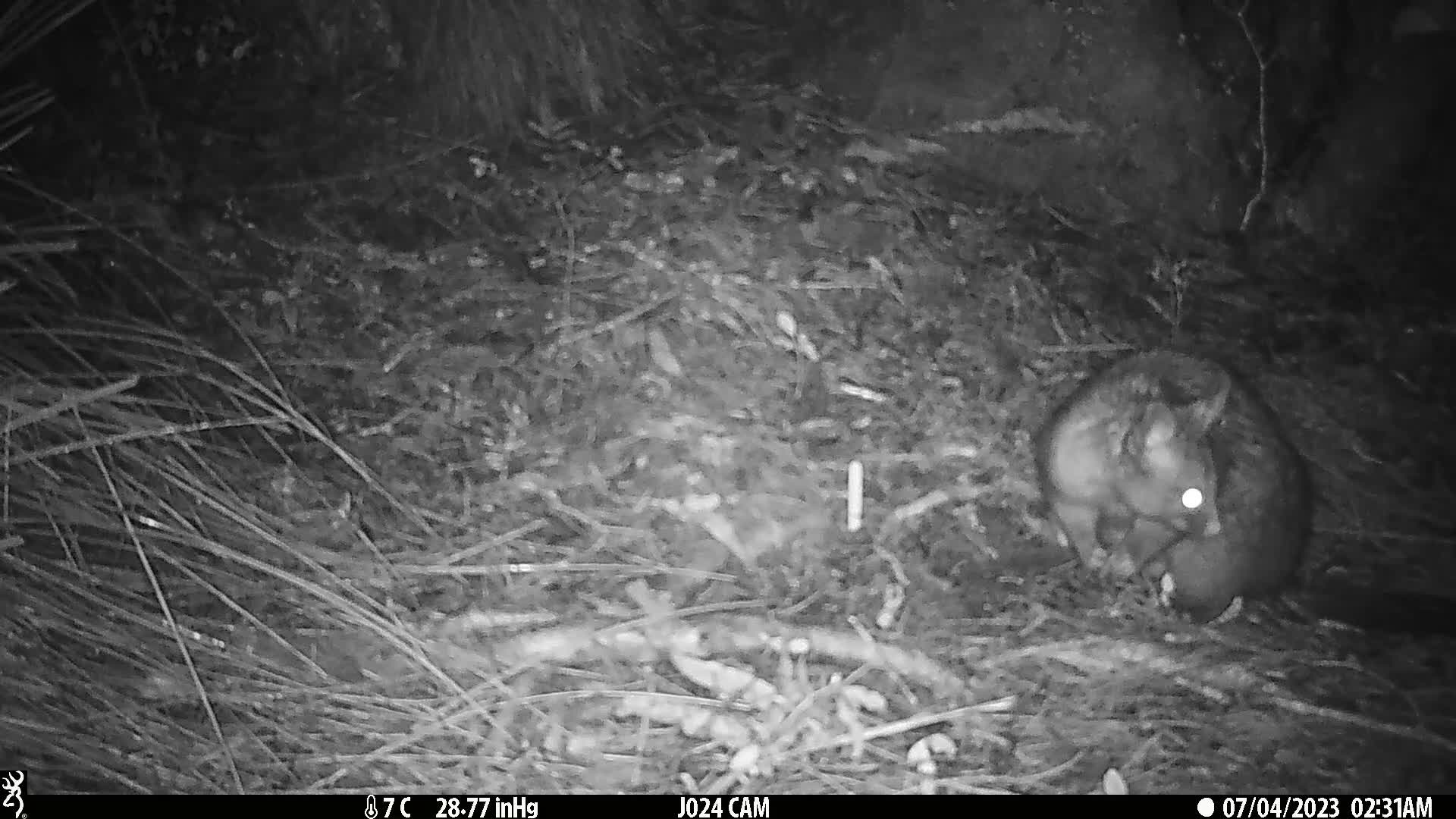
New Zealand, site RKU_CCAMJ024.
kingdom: Animalia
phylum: Chordata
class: Mammalia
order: Diprotodontia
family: Phalangeridae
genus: Trichosurus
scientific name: Trichosurus vulpecula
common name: common brushtail possum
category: possum